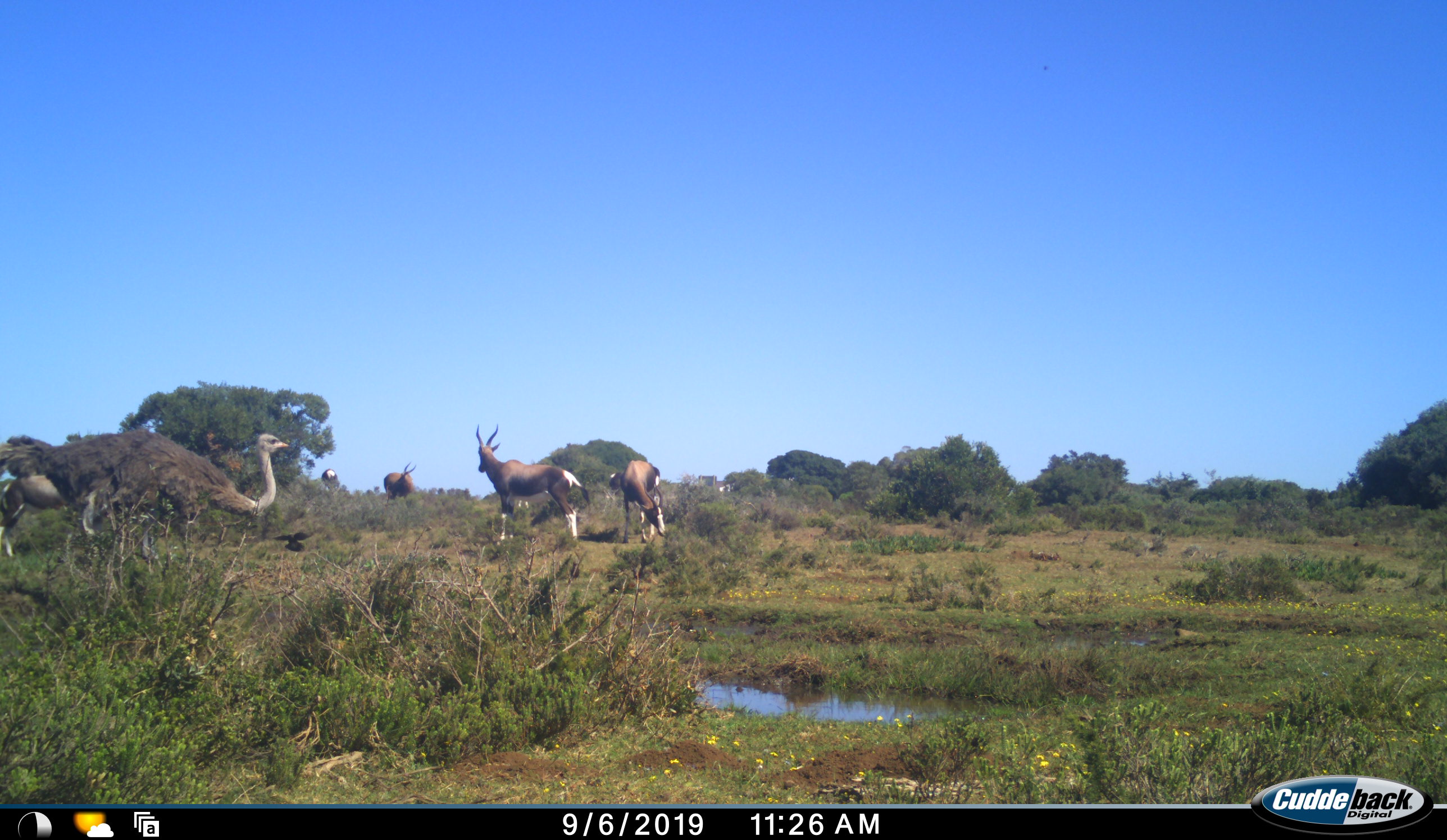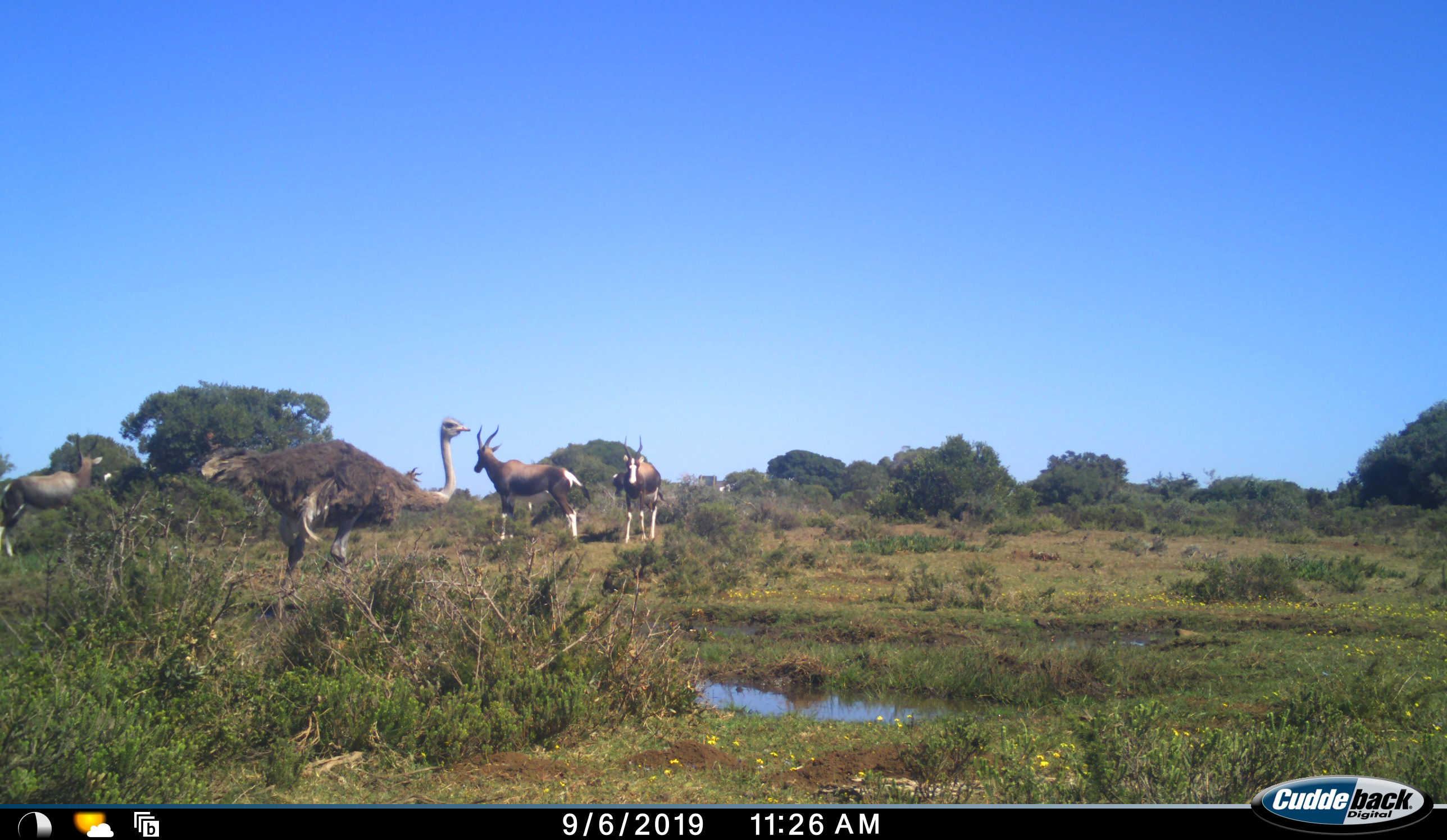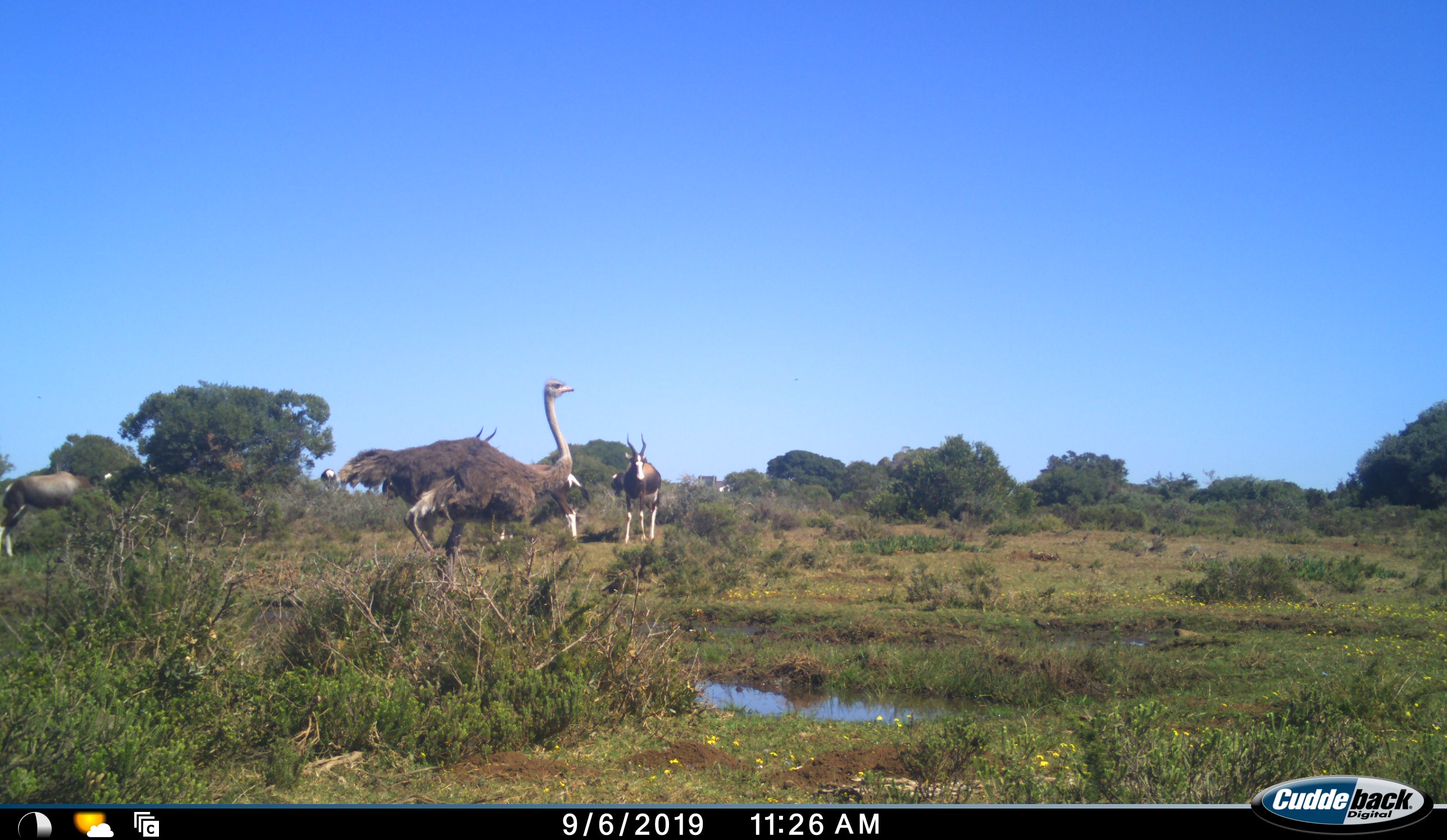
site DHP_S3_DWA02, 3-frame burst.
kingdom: Animalia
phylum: Chordata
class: Mammalia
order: Artiodactyla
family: Bovidae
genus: Damaliscus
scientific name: Damaliscus pygargus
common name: bontebok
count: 5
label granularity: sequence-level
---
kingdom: Animalia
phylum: Chordata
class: Aves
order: Struthioniformes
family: Struthionidae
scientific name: Struthionidae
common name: ostrich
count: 1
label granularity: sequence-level